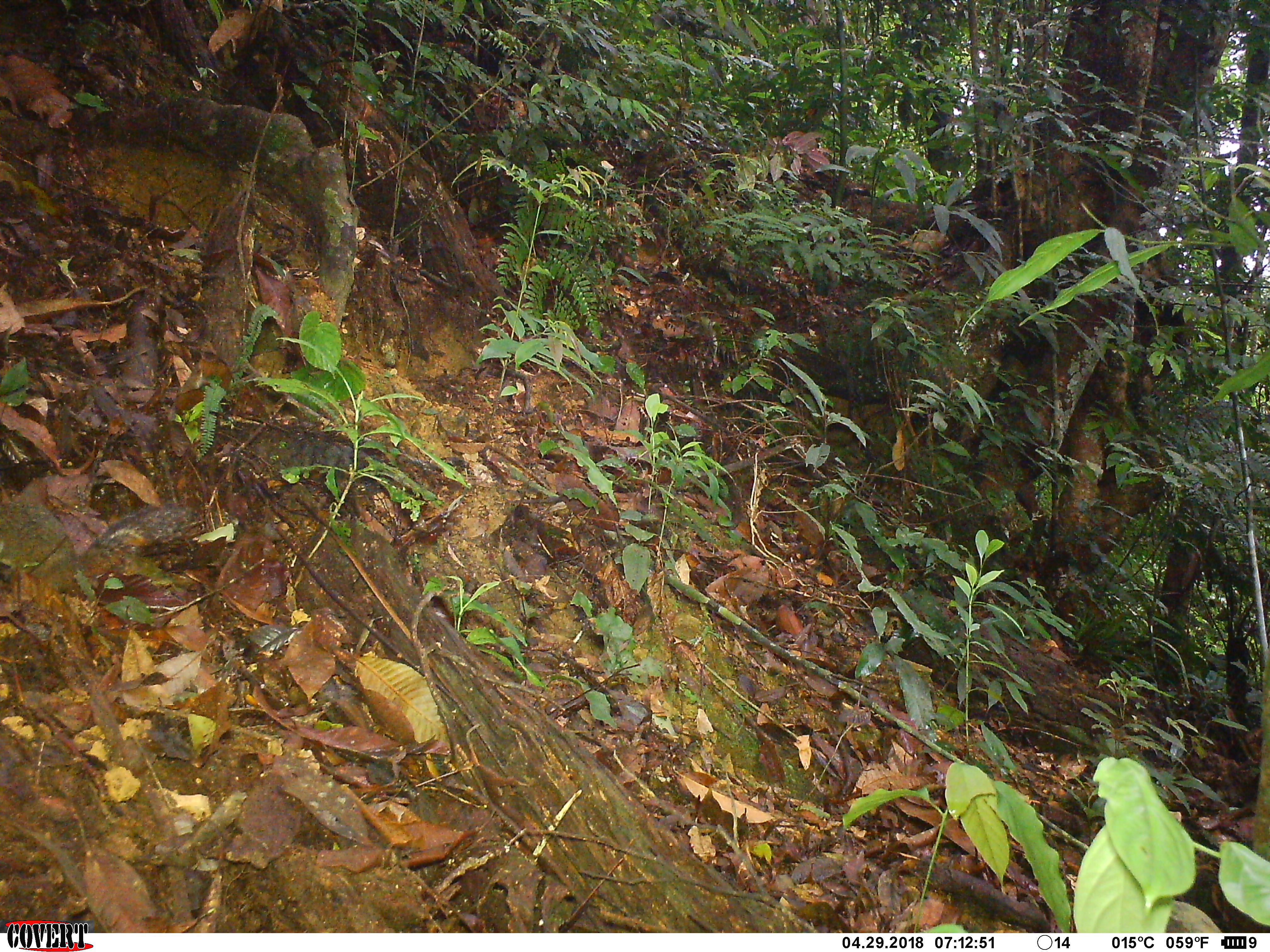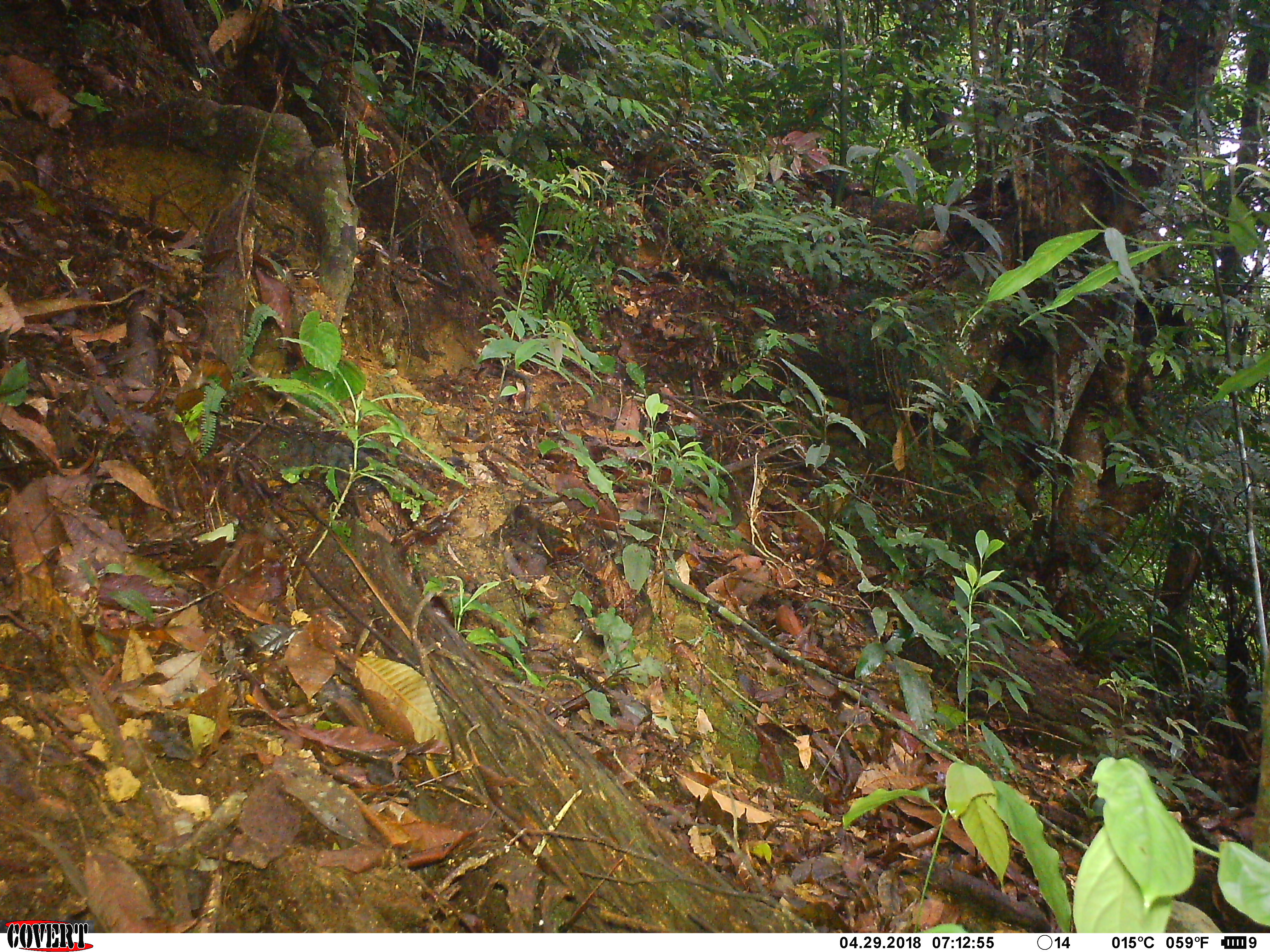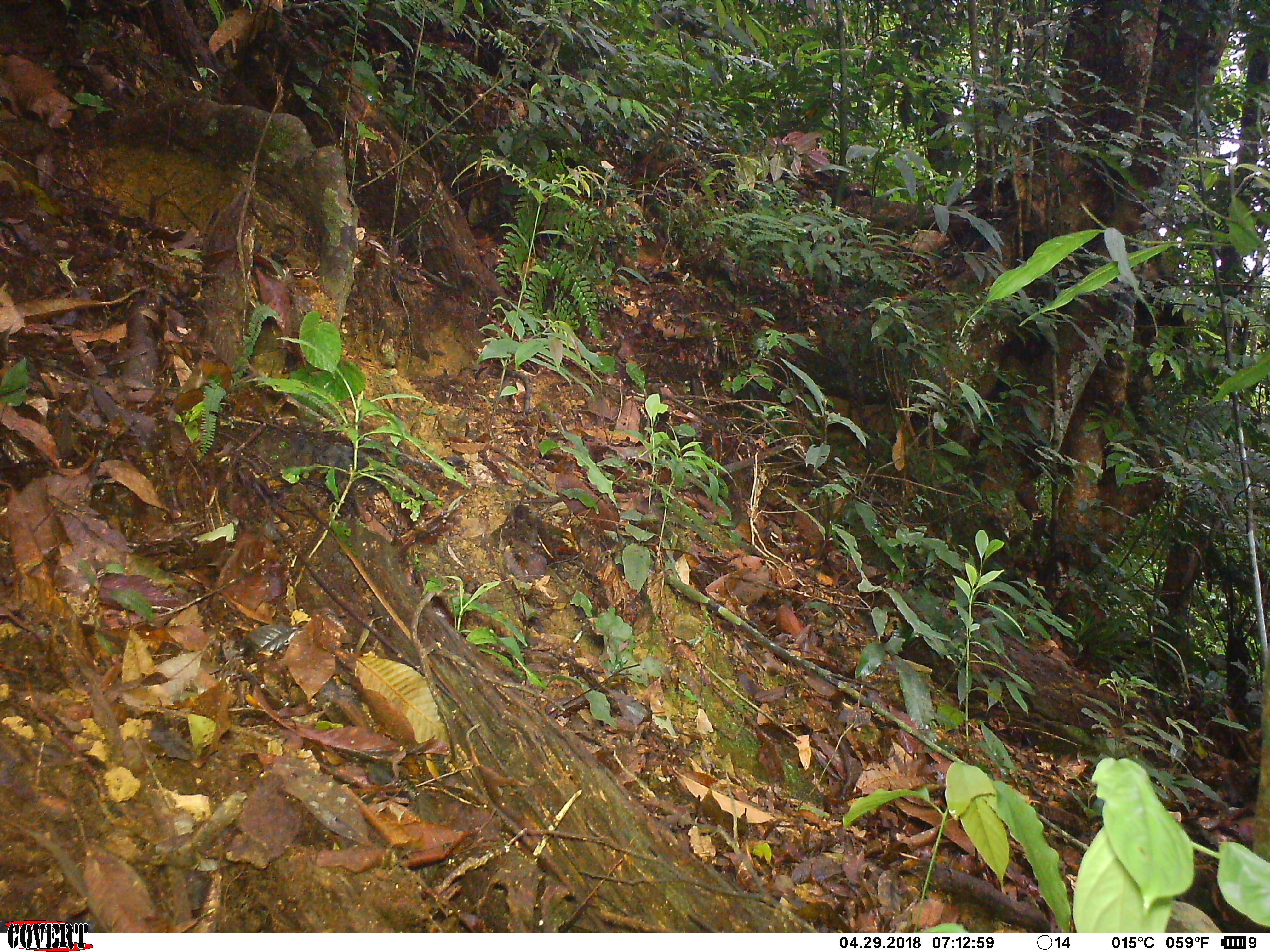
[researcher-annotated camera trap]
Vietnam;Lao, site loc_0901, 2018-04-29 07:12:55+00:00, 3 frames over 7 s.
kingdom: Animalia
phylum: Chordata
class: Mammalia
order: Rodentia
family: Sciuridae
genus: Dremomys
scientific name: Dremomys rufigenis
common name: red-cheeked squirrel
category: red cheeked squirrel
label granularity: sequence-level